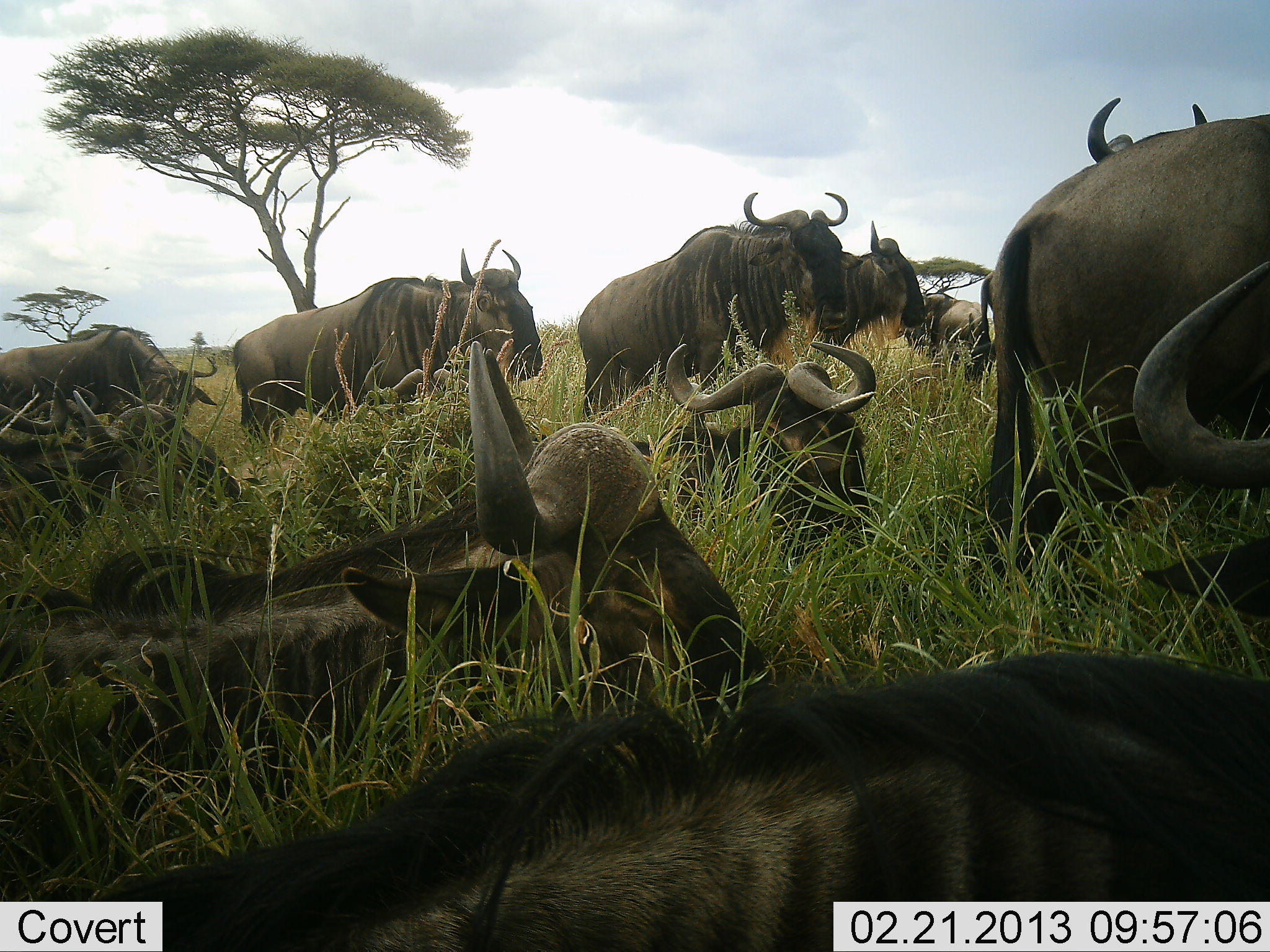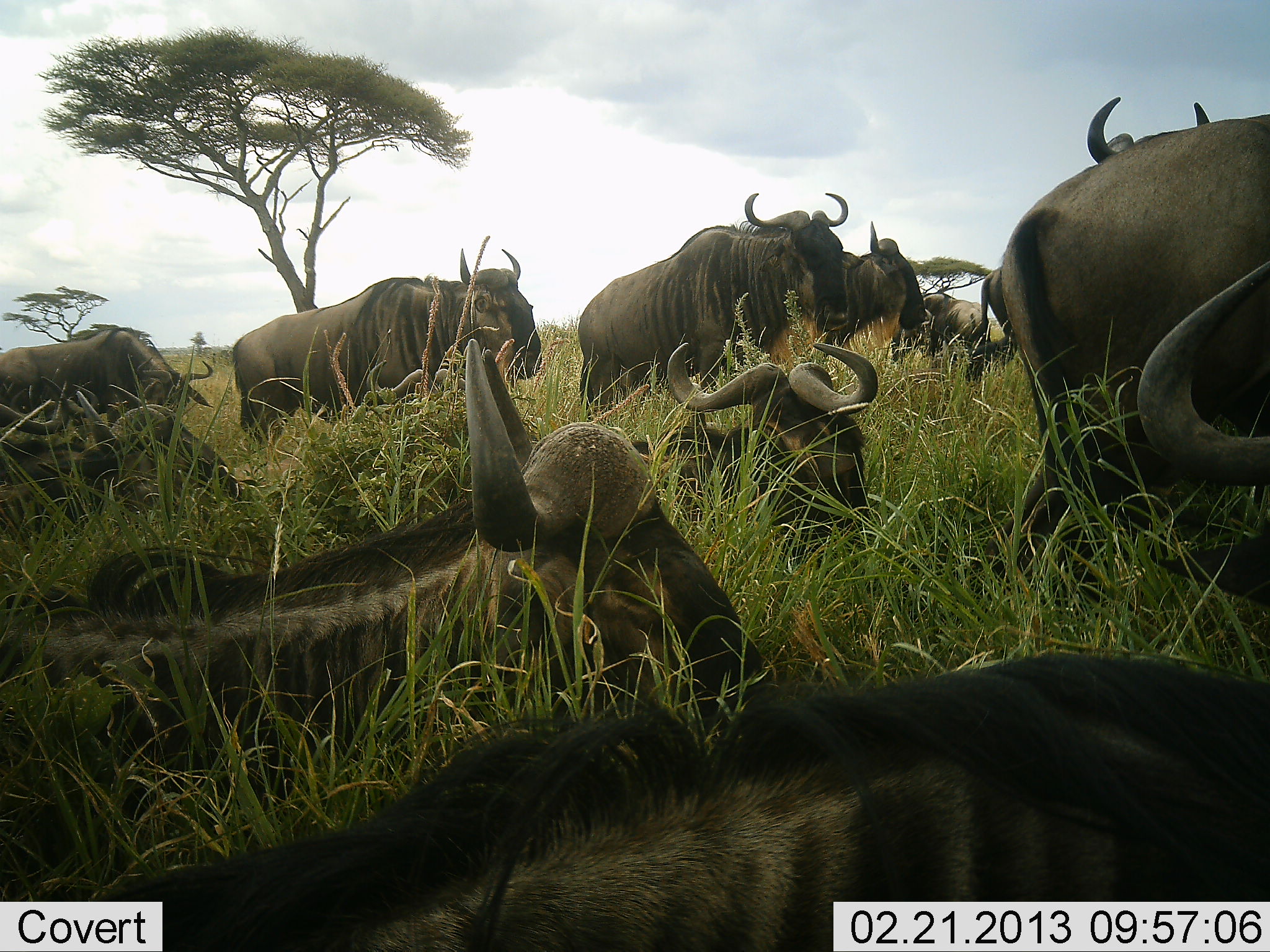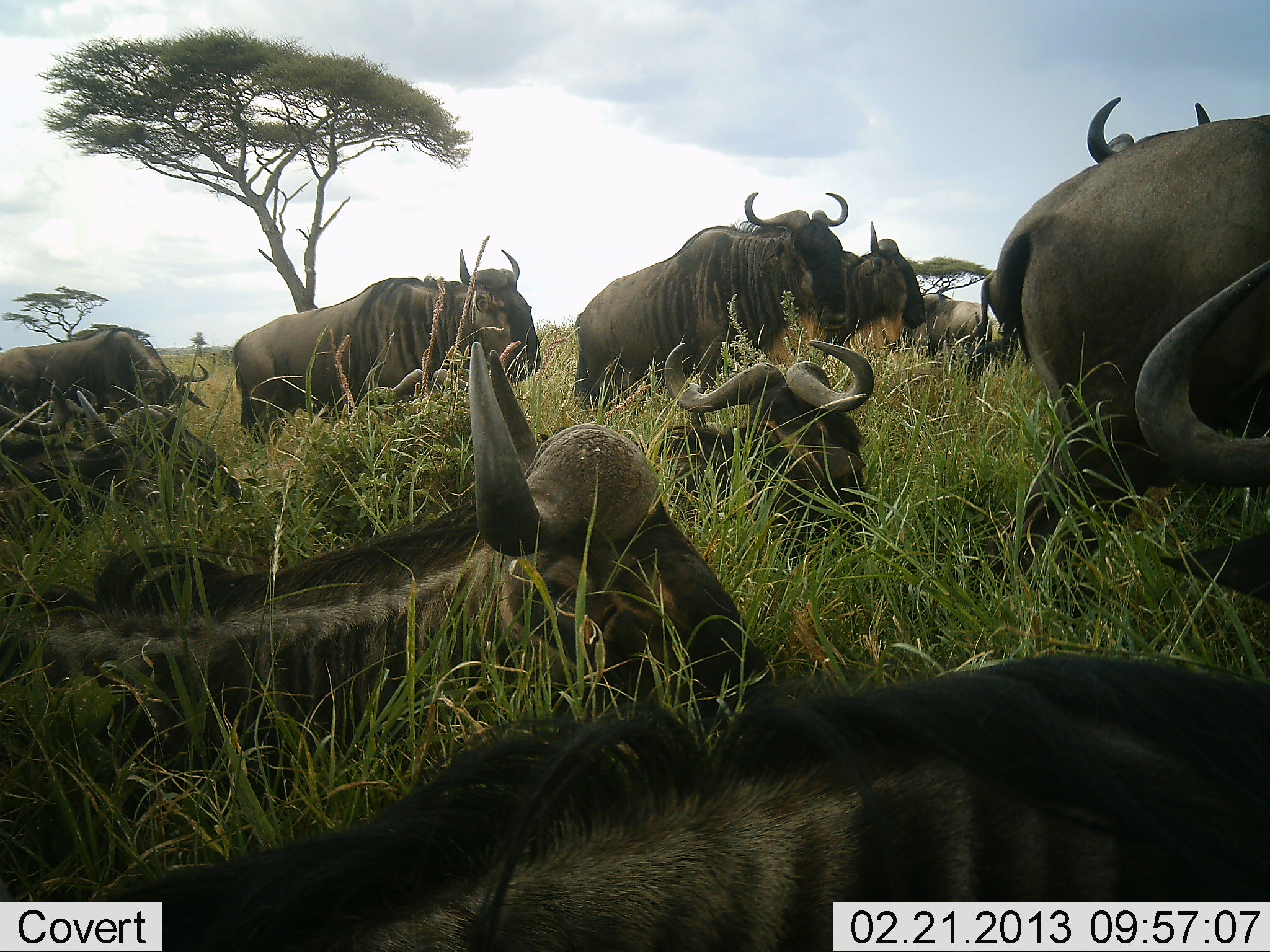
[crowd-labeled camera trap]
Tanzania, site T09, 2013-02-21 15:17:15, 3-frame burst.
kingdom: Animalia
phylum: Chordata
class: Mammalia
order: Artiodactyla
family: Bovidae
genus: Connochaetes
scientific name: Connochaetes taurinus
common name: blue wildebeest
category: wildebeest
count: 11-50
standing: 71%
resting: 100%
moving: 6%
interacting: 6%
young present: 6%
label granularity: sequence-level